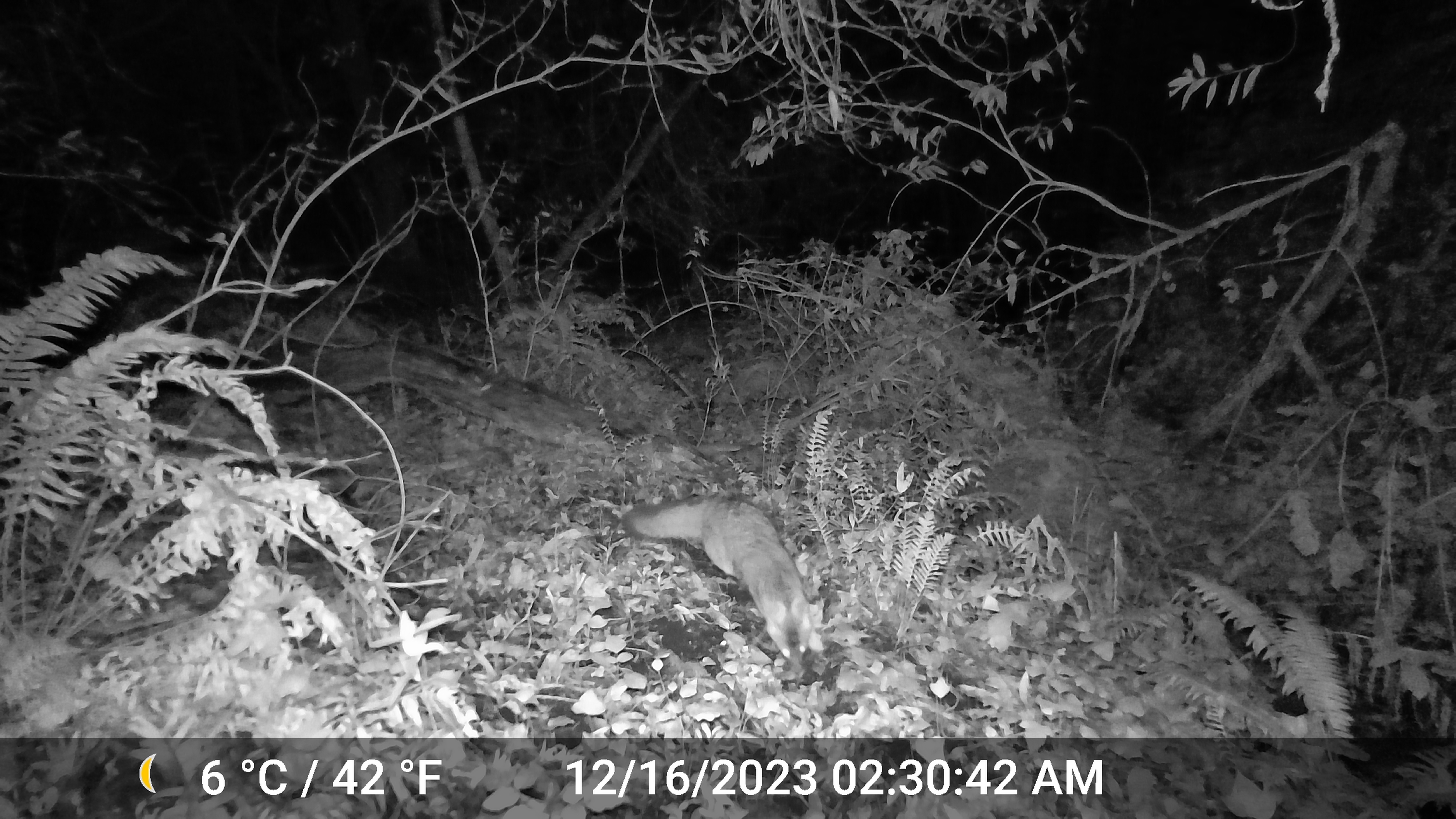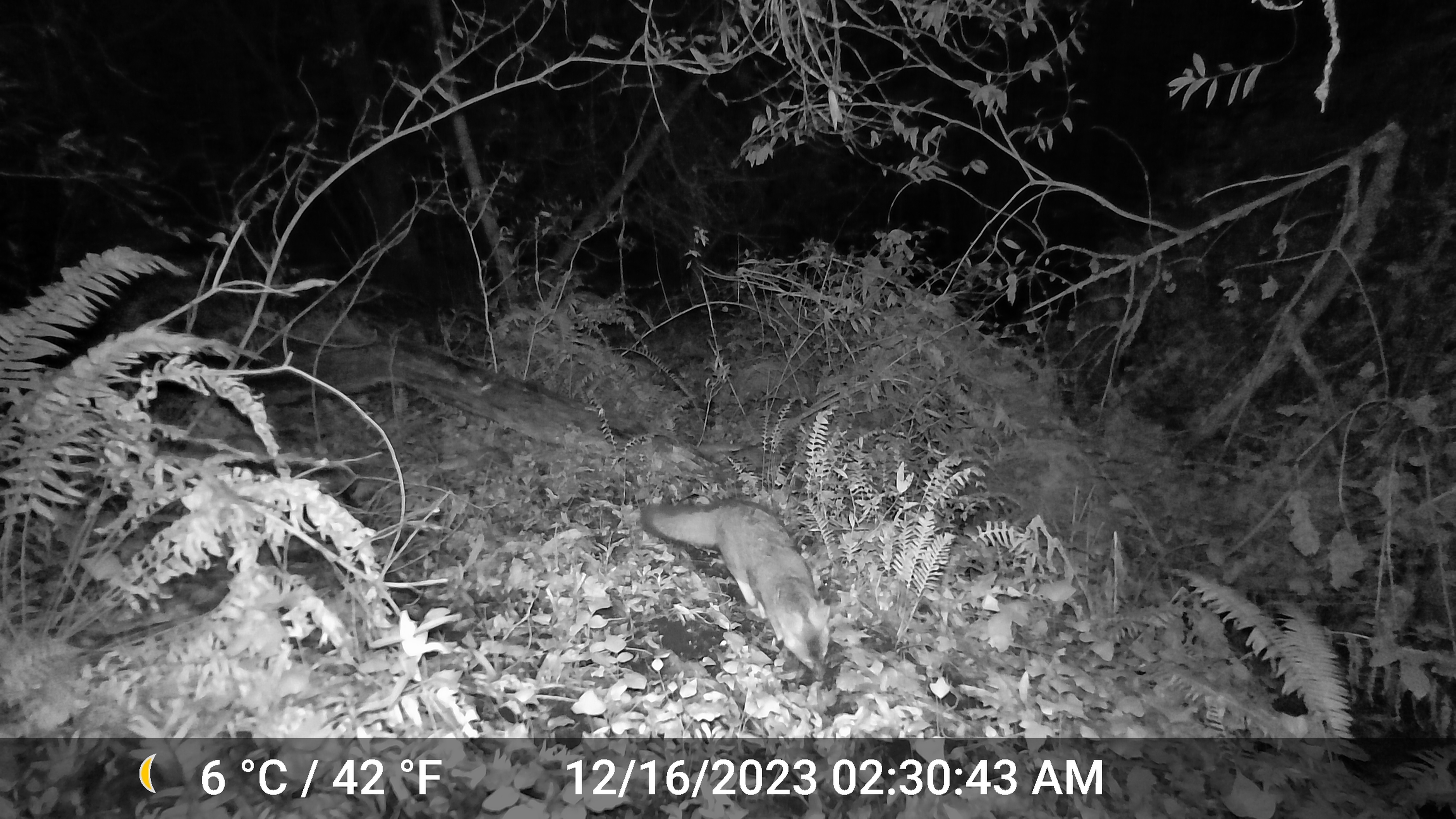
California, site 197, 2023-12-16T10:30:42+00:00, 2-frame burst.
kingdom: Animalia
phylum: Chordata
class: Mammalia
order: Carnivora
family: Canidae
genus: Urocyon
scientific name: Urocyon cinereoargenteus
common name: gray fox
Gray fox (Urocyon cinereoargenteus).